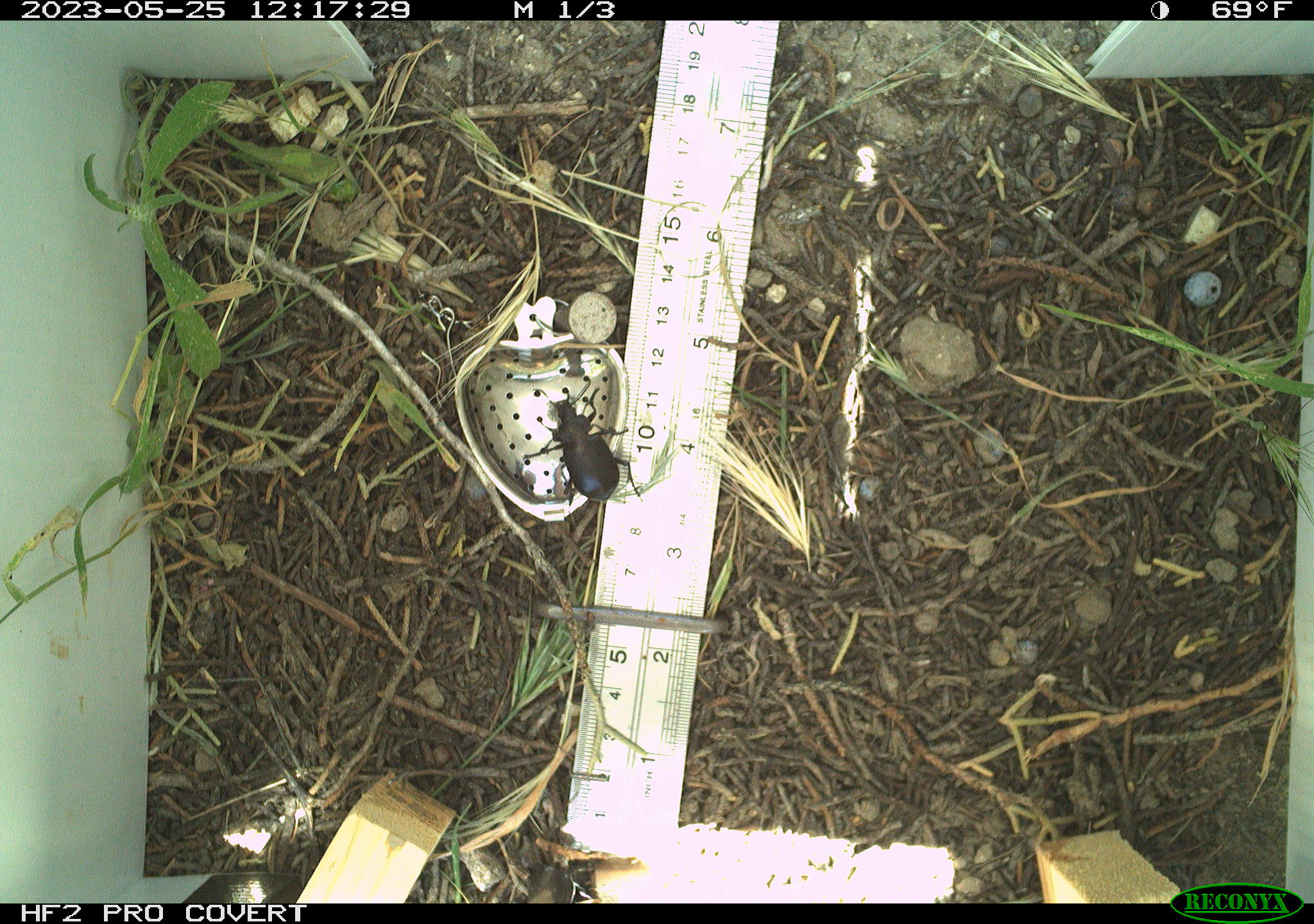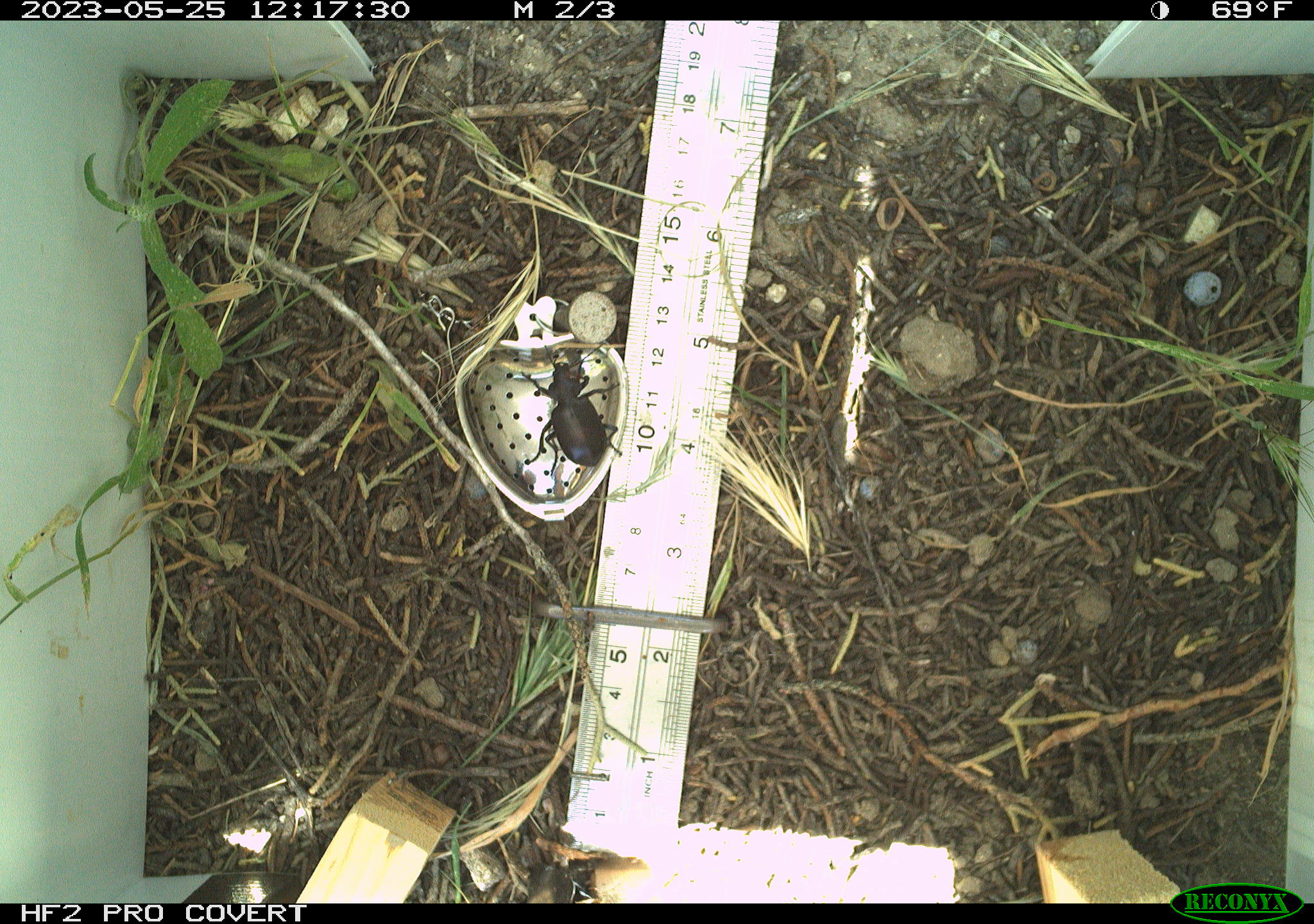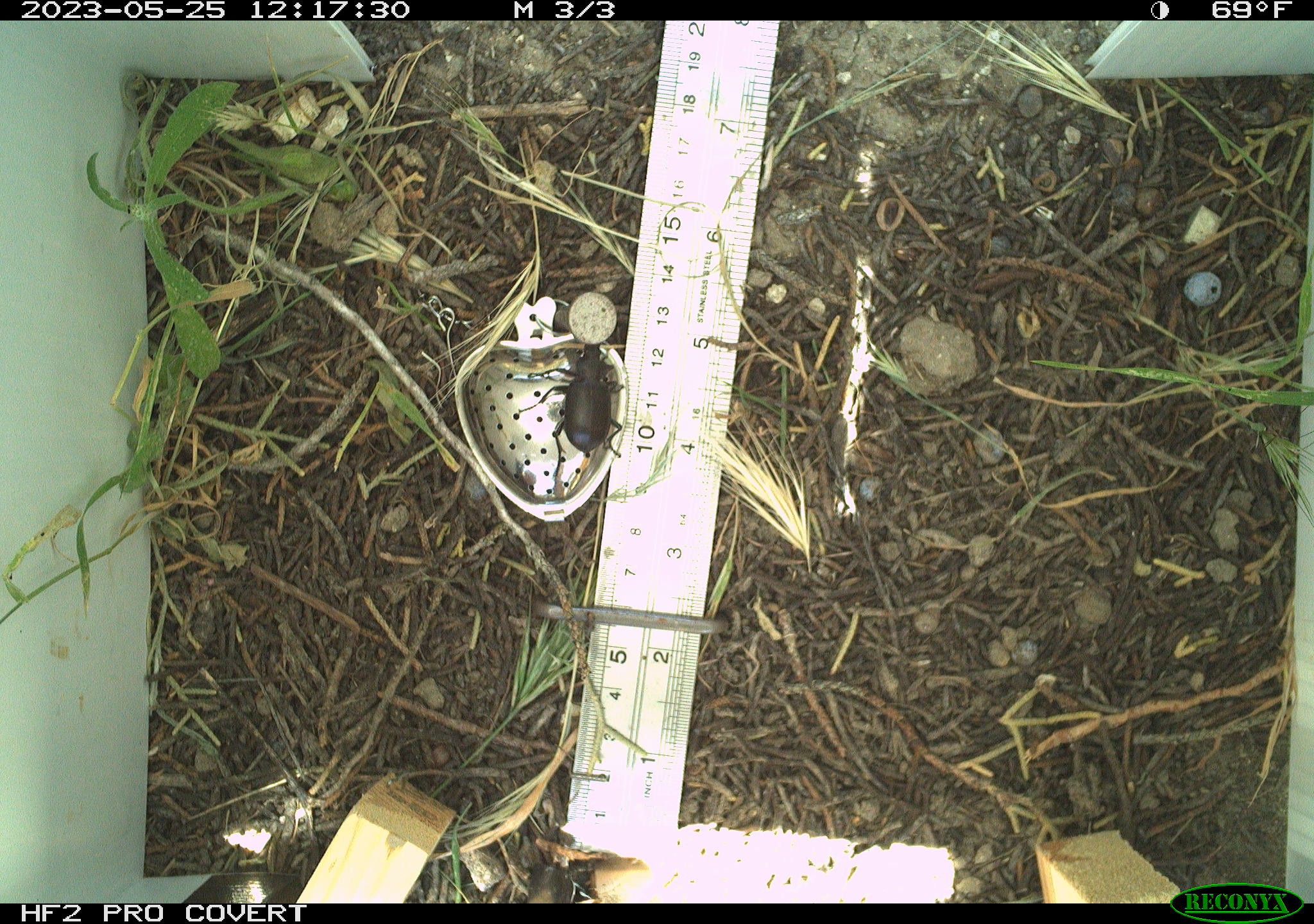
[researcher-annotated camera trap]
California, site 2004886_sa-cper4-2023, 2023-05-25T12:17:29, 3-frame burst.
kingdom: Animalia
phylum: Arthropoda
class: Insecta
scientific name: Insecta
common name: insect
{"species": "insect (Insecta)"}